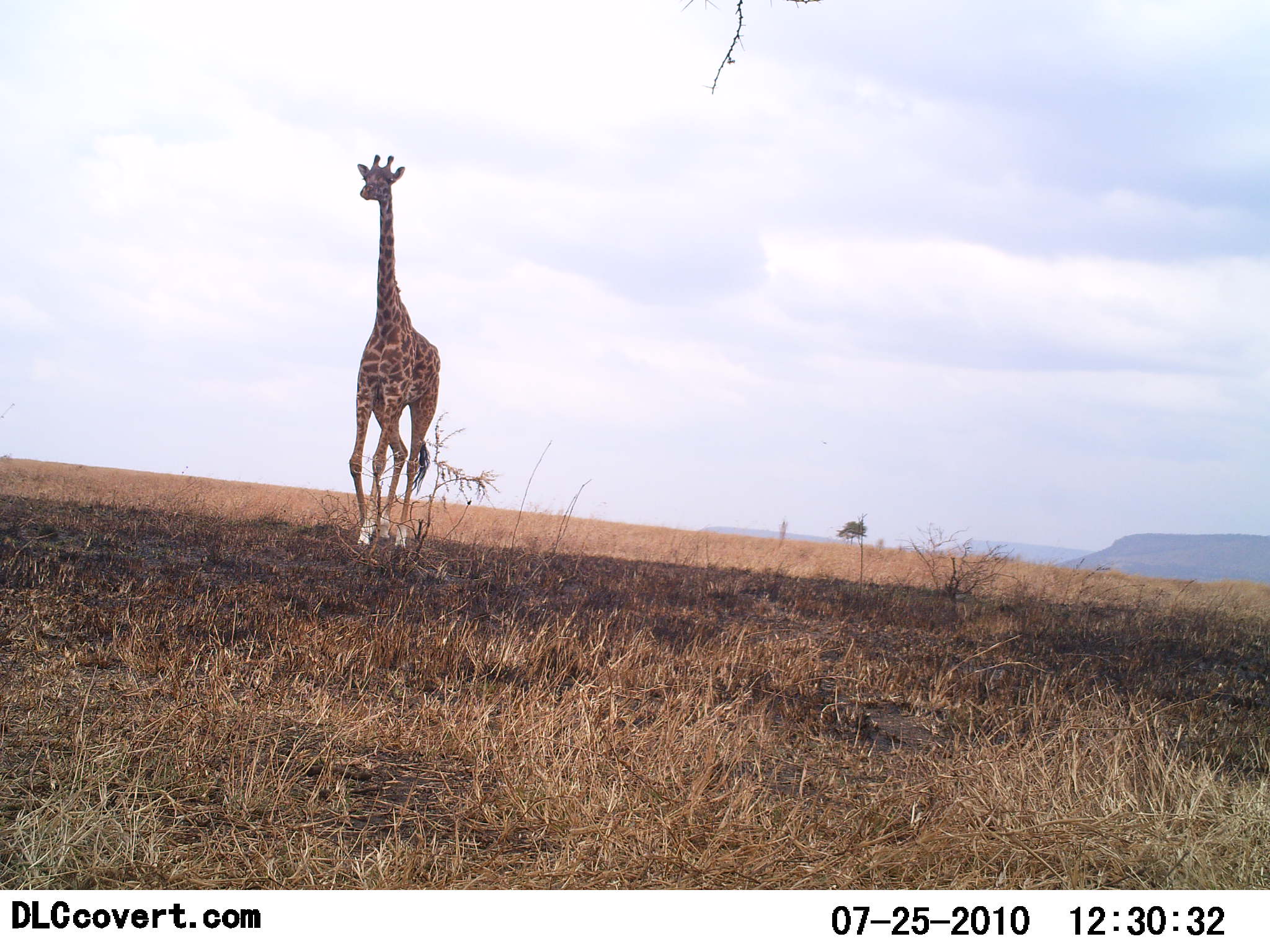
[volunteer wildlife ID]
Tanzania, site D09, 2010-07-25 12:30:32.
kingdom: Animalia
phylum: Chordata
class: Mammalia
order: Artiodactyla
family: Giraffidae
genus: Giraffa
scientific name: Giraffa camelopardalis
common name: giraffe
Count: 1.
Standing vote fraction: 16%.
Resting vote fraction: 0%.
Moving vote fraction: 84%.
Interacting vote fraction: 0%.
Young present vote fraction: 0%.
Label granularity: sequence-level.